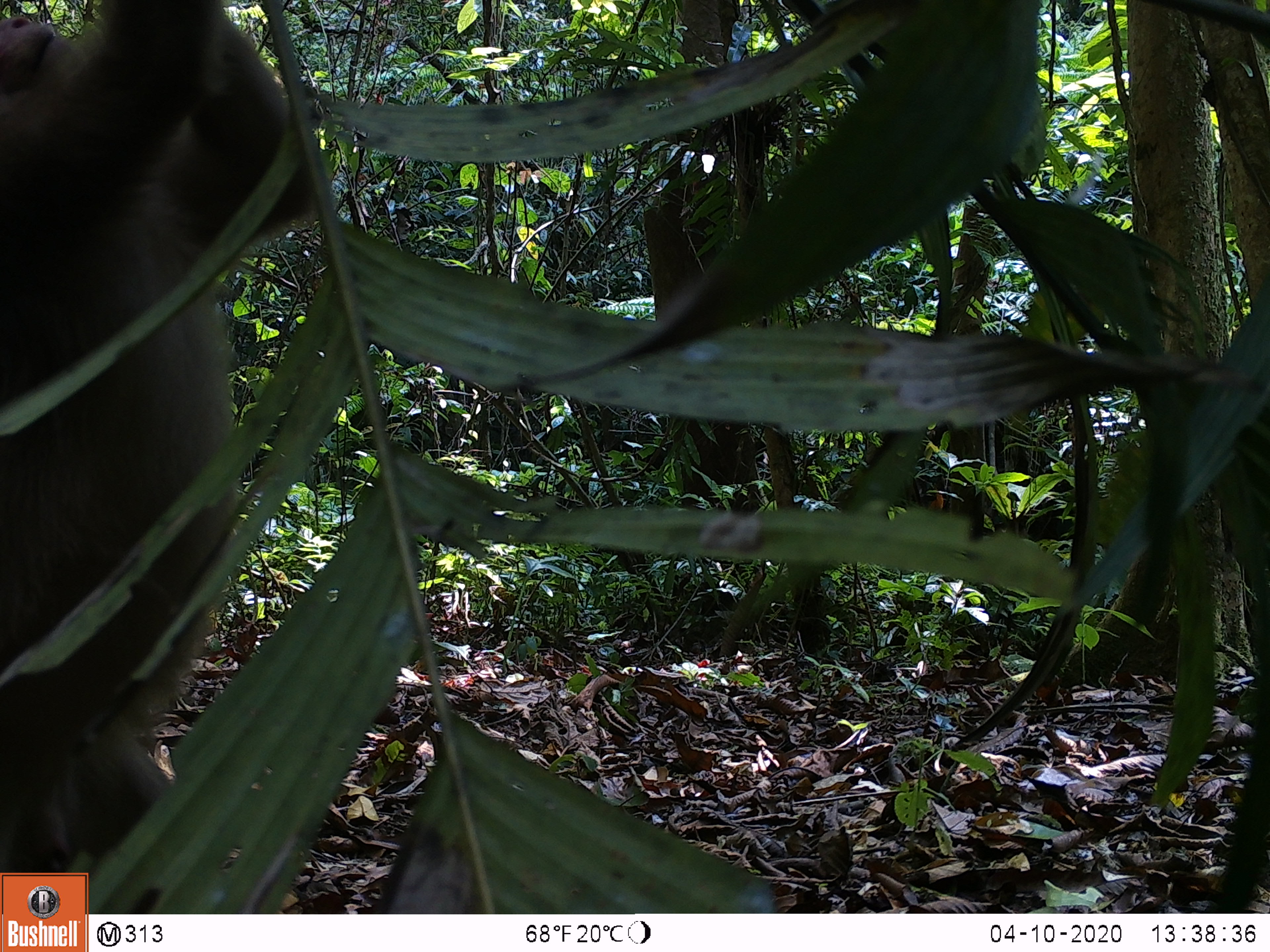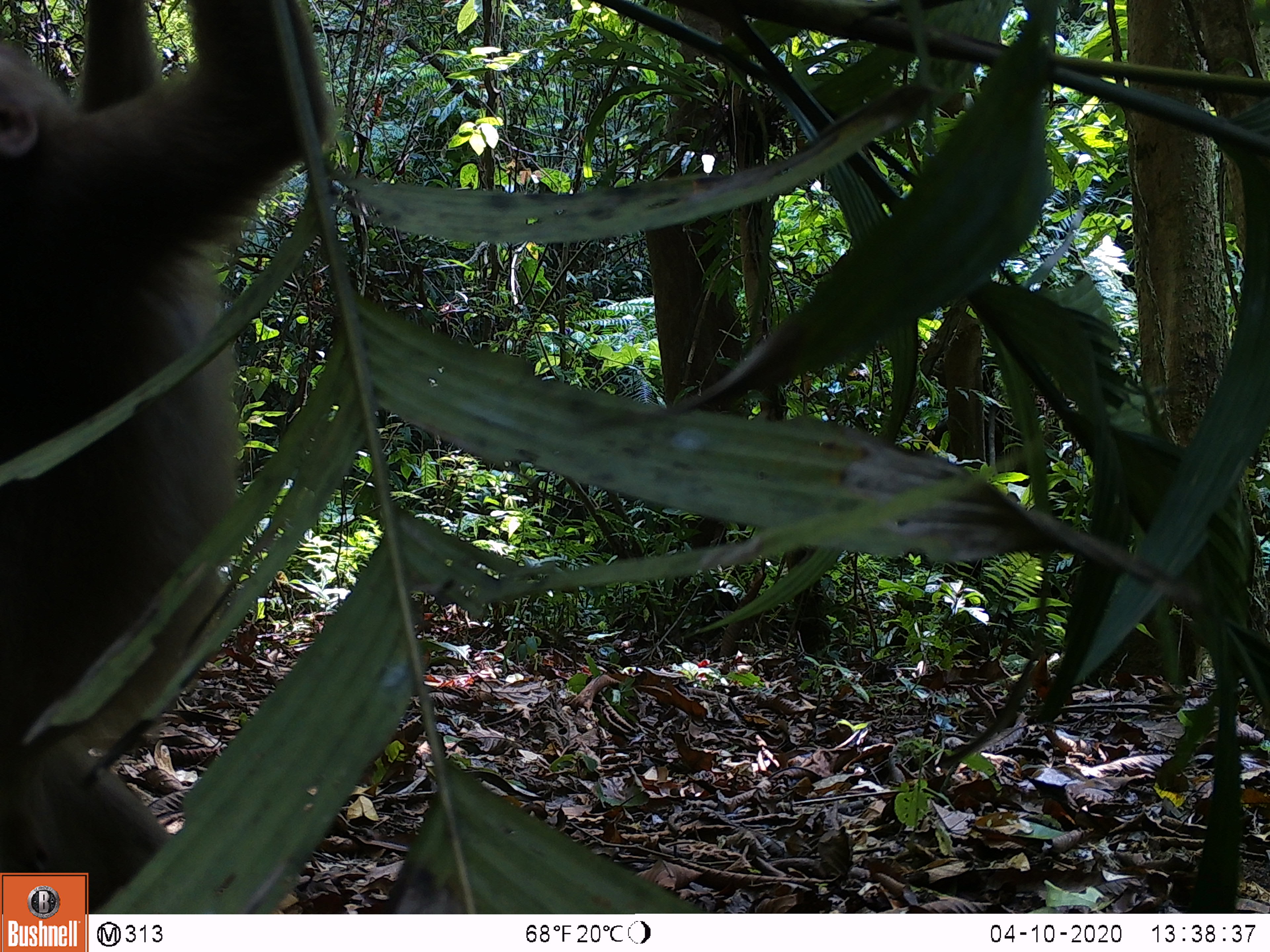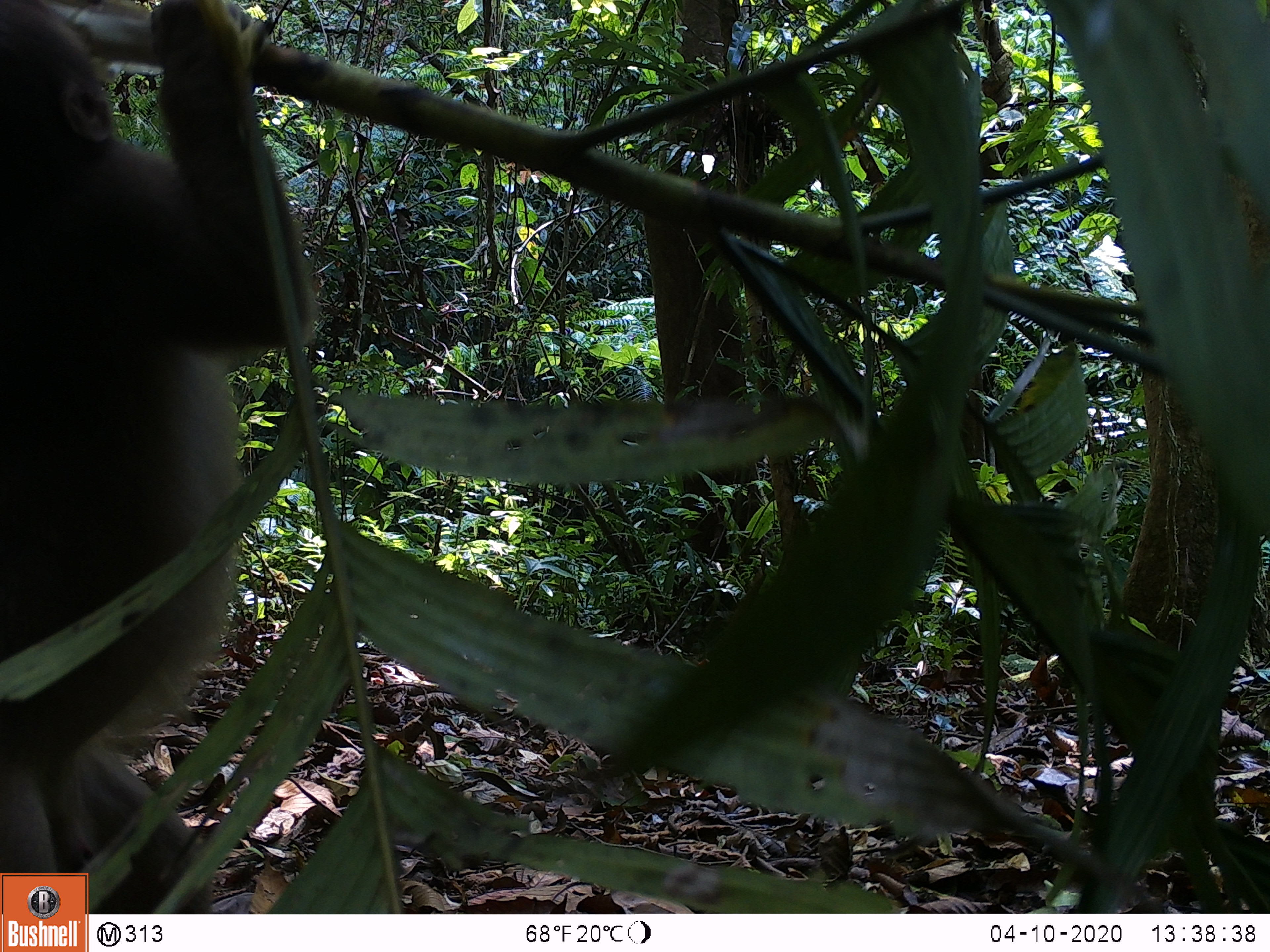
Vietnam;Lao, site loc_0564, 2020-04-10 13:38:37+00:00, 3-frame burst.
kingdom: Animalia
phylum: Chordata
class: Mammalia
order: Primates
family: Cercopithecidae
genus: Macaca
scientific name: Macaca arctoides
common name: stump-tailed macaque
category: stump tailed macaque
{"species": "stump tailed macaque (stump-tailed macaque) (Macaca arctoides)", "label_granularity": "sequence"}